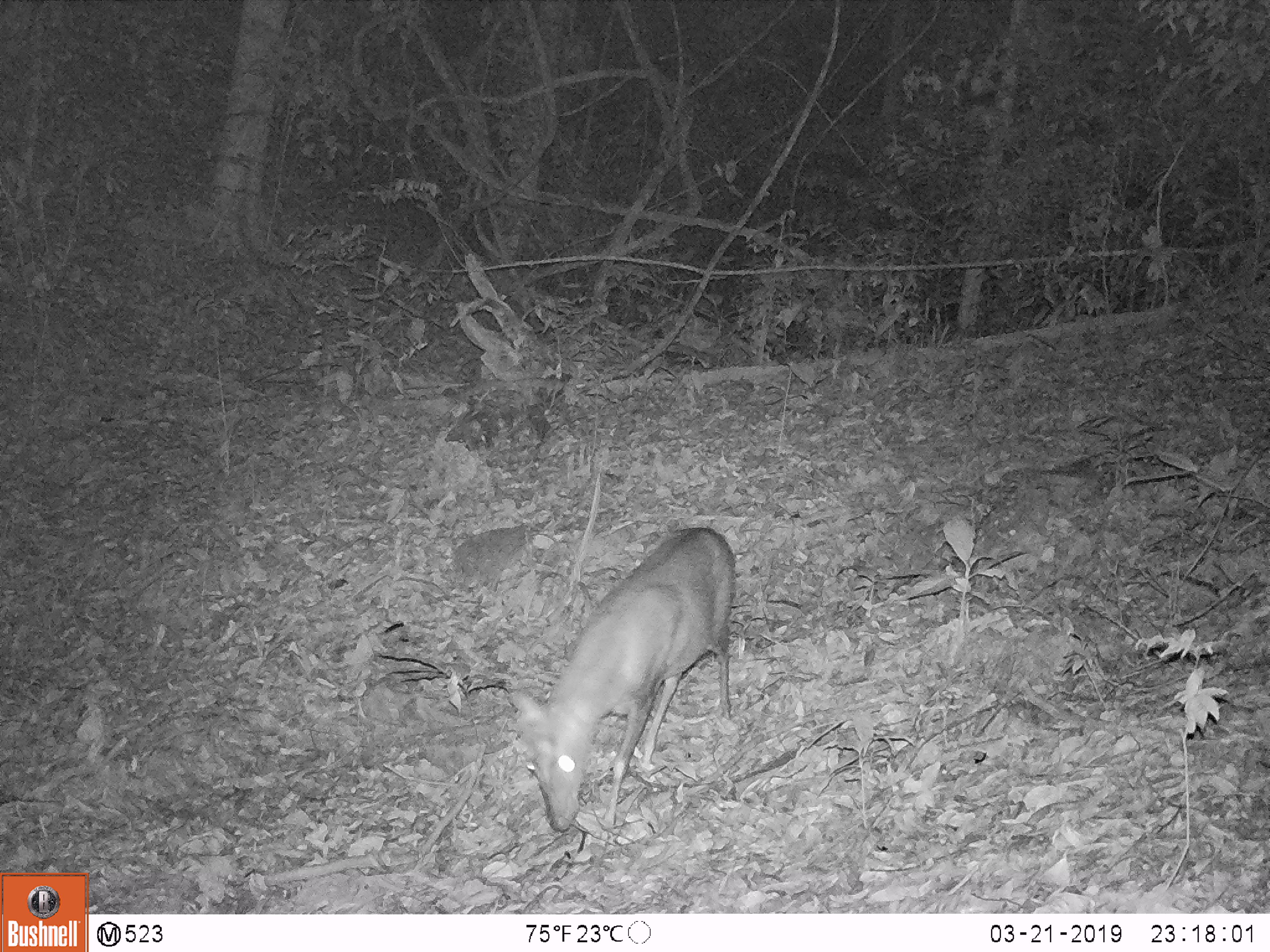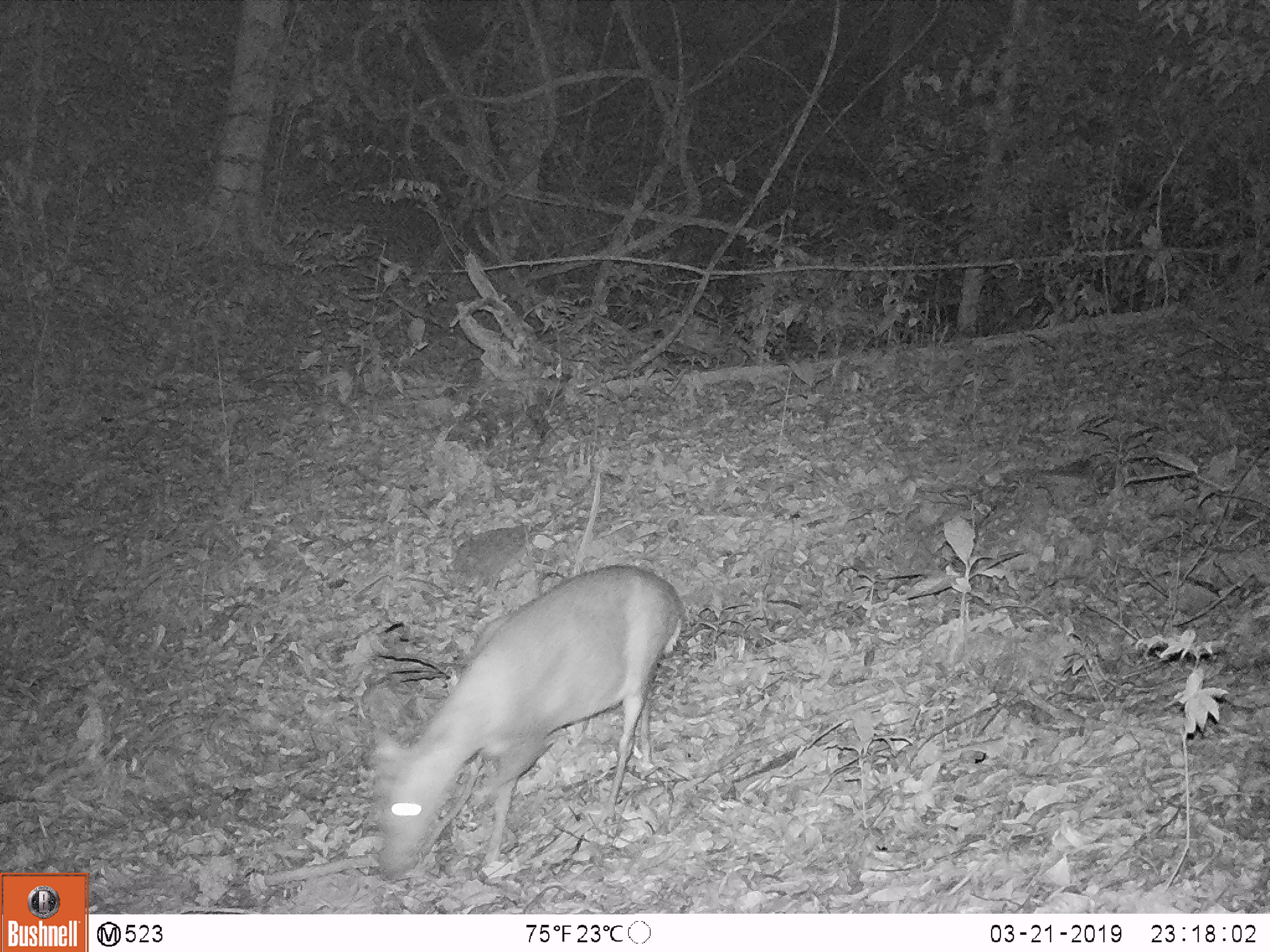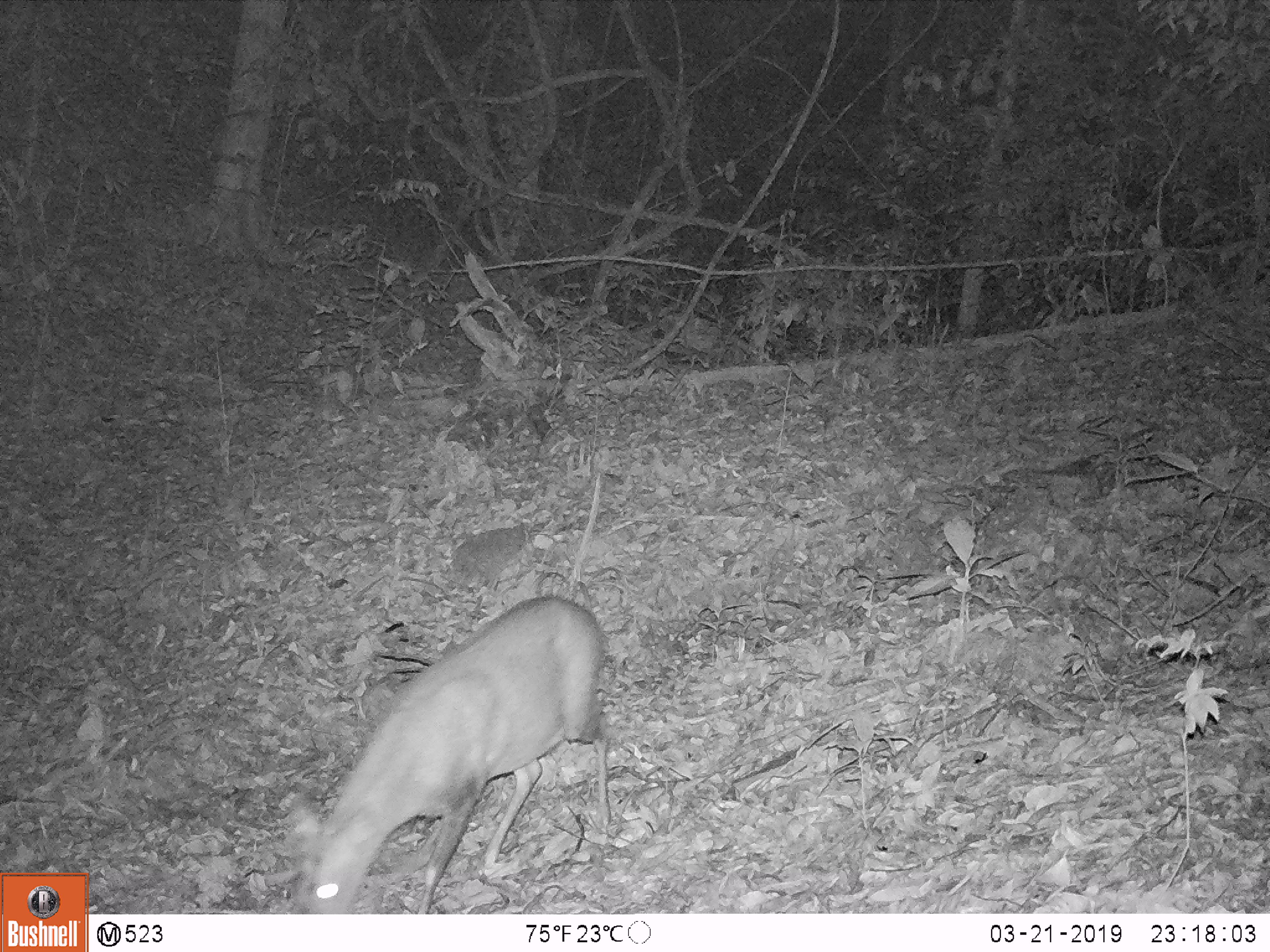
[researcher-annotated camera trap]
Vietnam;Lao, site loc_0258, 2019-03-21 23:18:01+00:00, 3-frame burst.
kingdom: Animalia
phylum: Chordata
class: Mammalia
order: Artiodactyla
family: Cervidae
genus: Muntiacus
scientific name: Muntiacus rooseveltorum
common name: roosevelt's muntjac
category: roosevelts muntjac group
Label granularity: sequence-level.